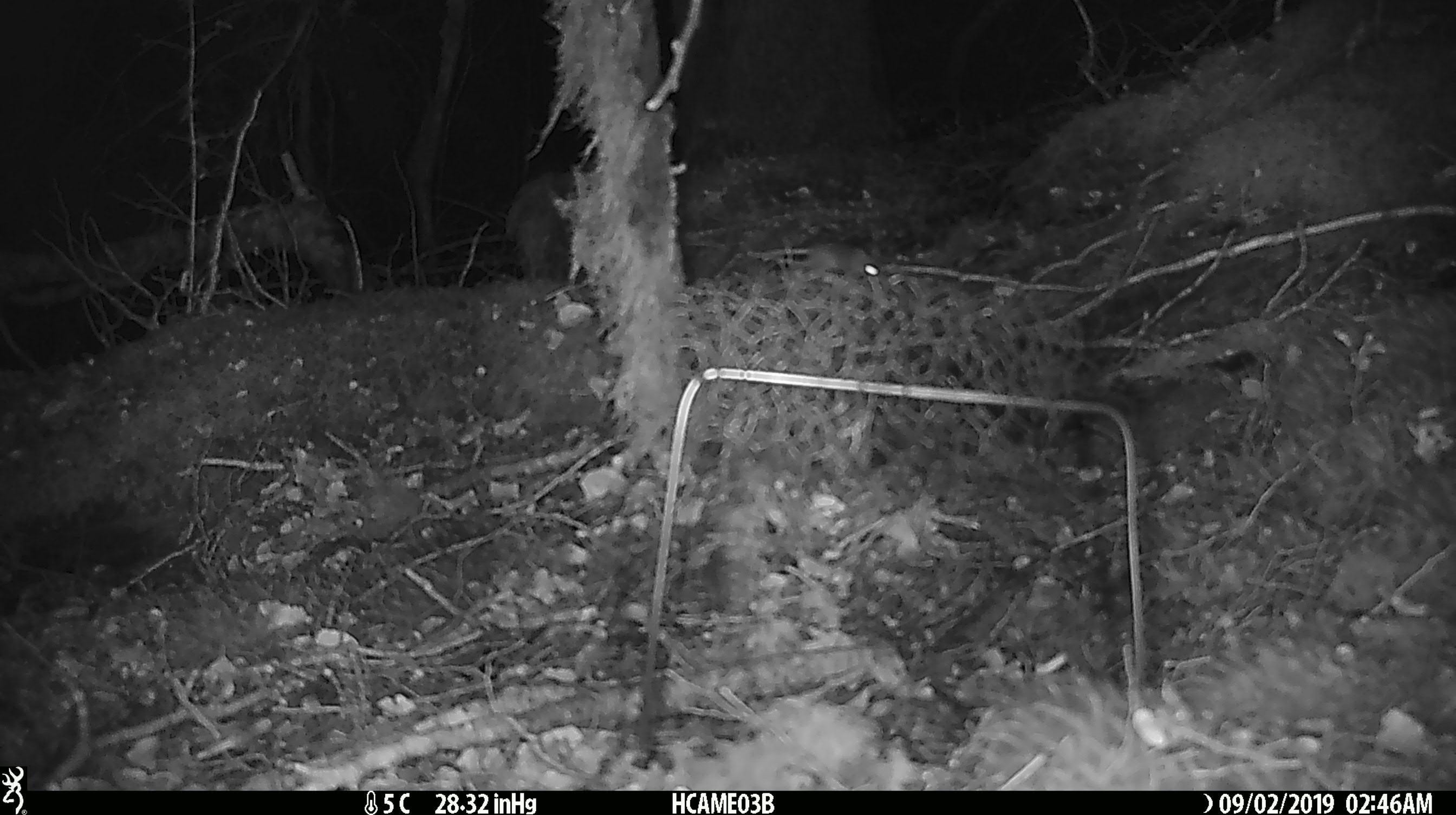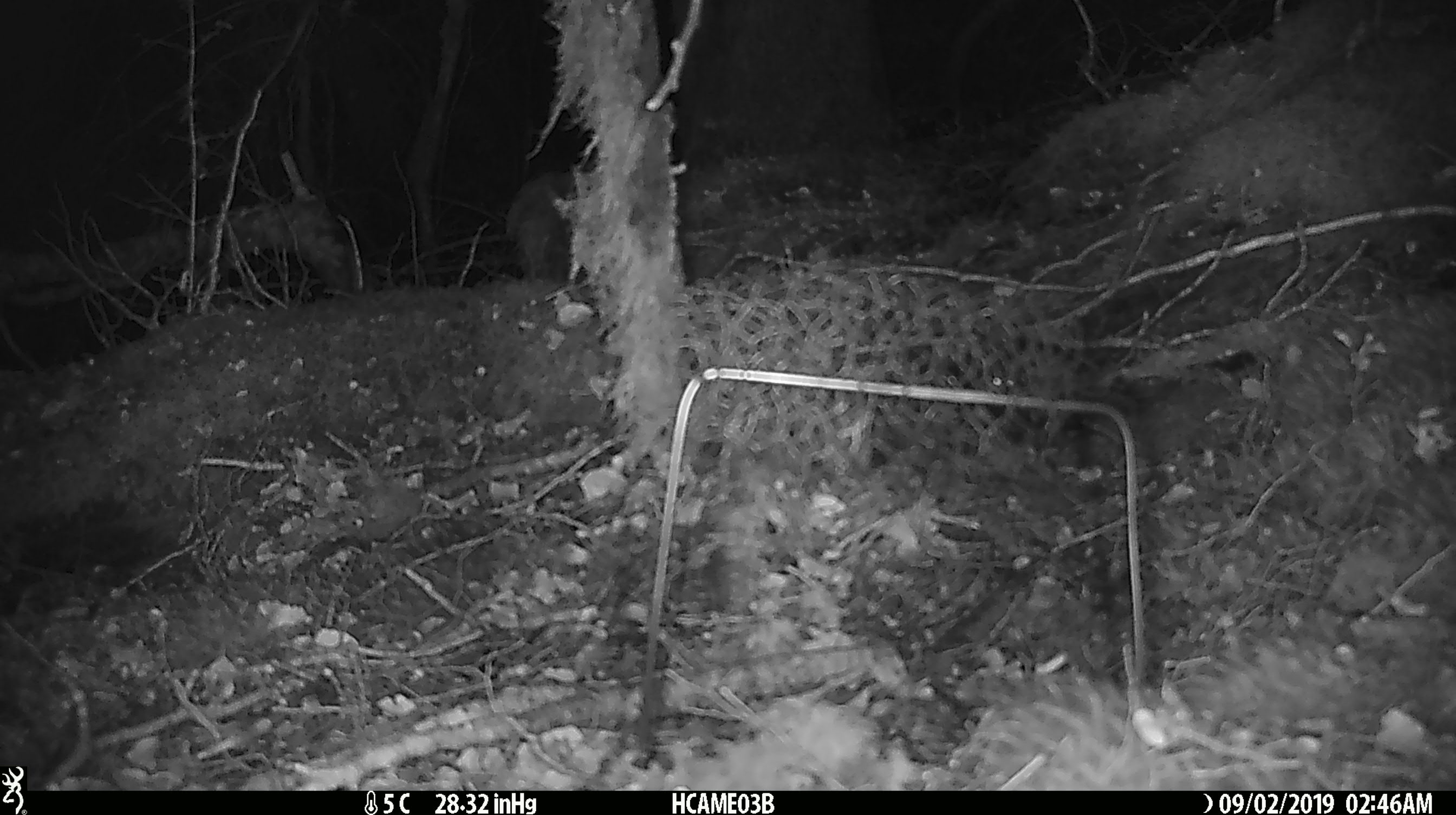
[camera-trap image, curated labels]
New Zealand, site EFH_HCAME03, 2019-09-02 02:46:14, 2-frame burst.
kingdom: Animalia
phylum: Chordata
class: Mammalia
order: Rodentia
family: Muridae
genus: Mus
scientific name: Mus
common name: mouse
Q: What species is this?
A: Mouse (Mus).